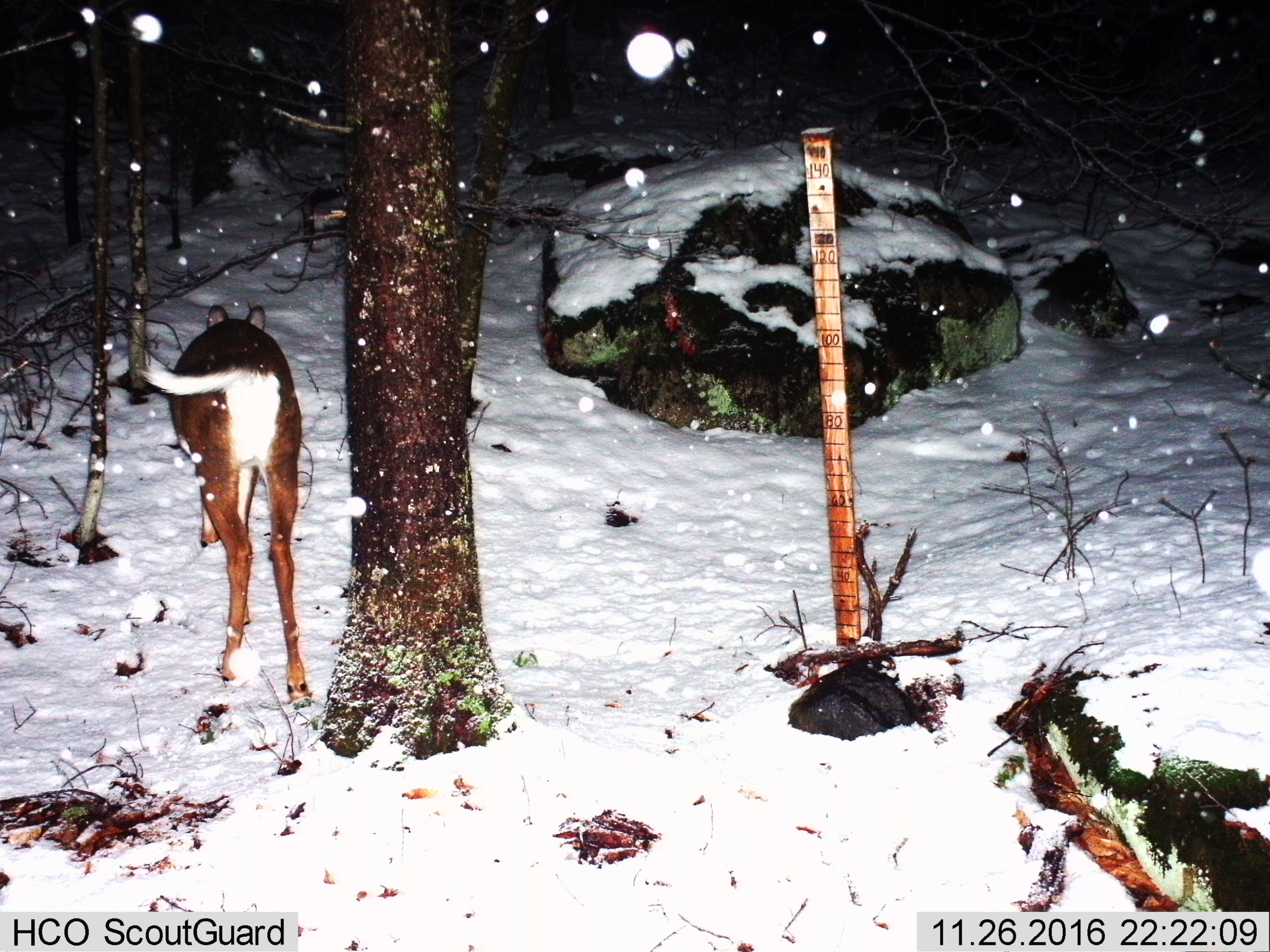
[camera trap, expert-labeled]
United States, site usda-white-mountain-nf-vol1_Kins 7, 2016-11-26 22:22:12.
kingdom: Animalia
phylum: Chordata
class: Mammalia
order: Artiodactyla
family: Cervidae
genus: Odocoileus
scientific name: Odocoileus virginianus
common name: white-tailed deer